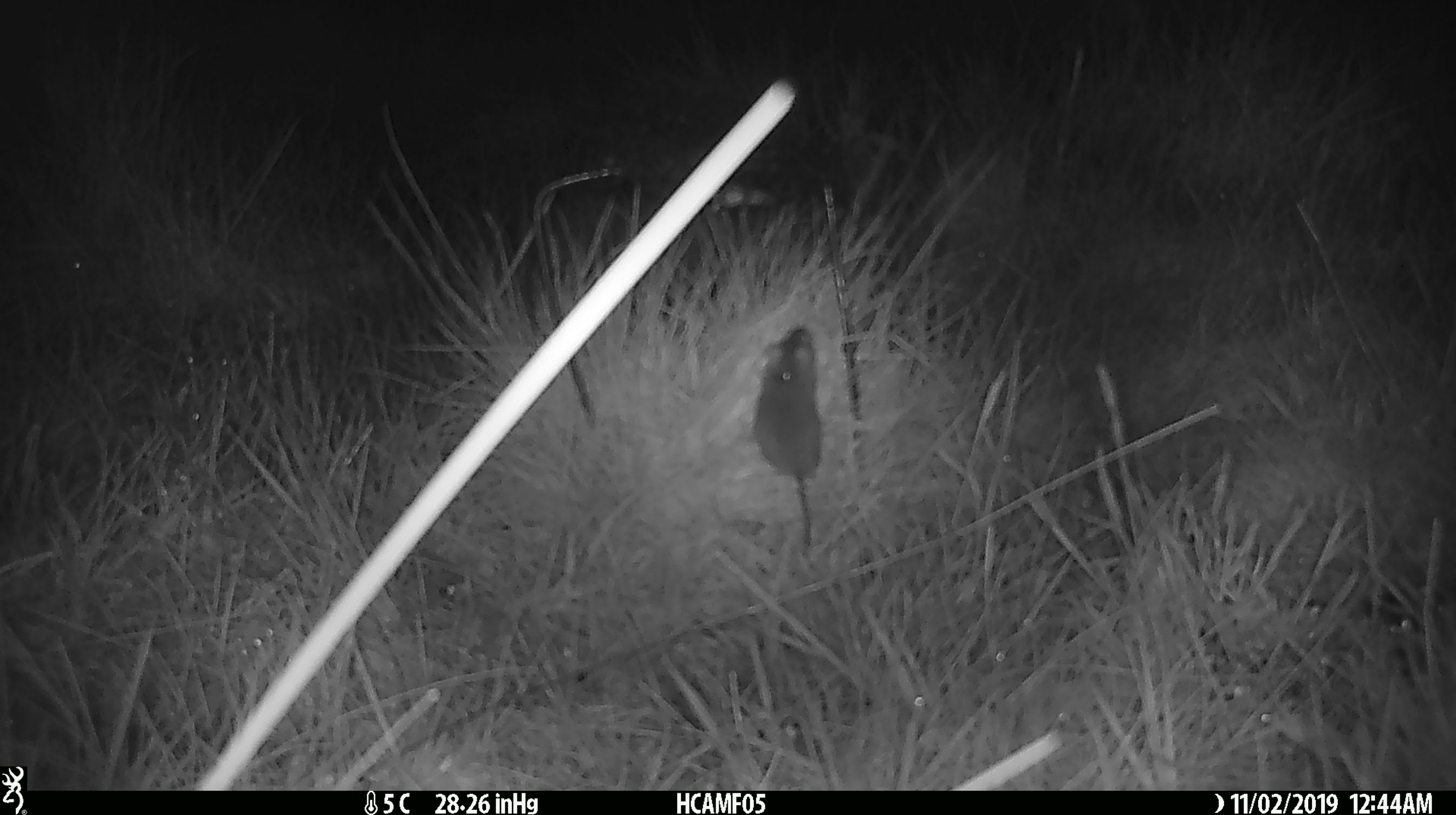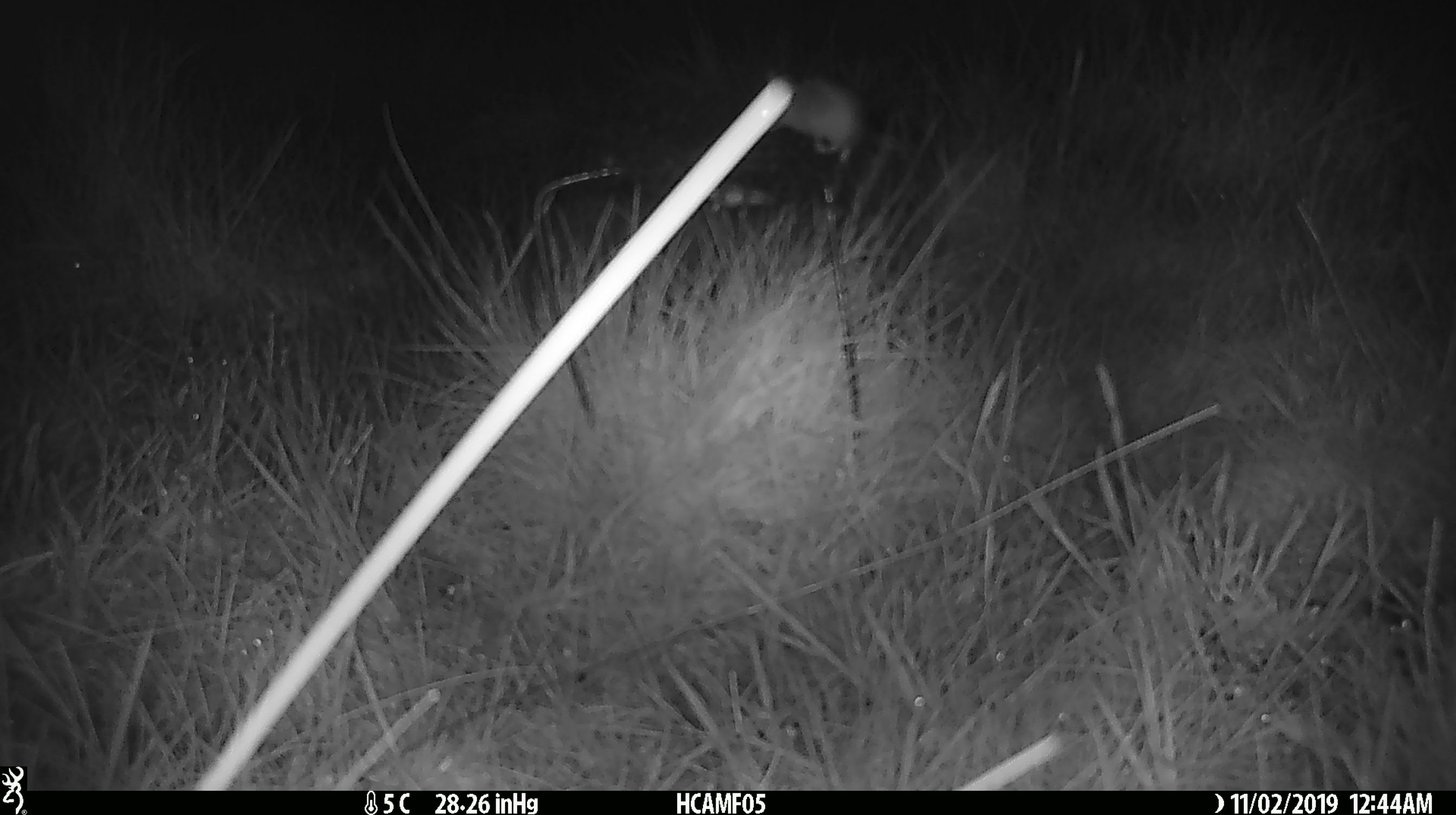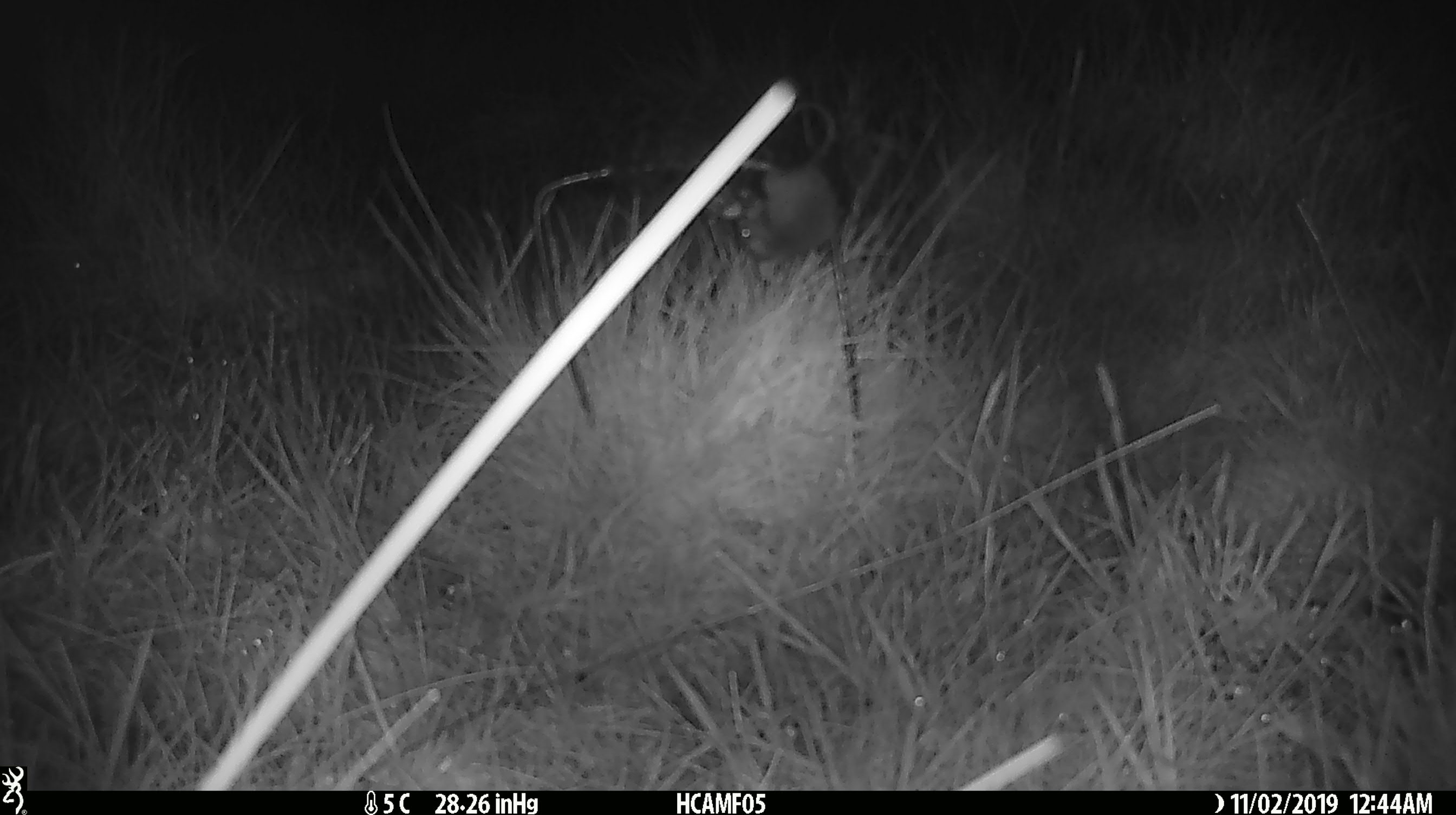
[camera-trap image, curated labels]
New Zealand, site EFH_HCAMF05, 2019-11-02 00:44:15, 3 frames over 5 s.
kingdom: Animalia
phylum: Chordata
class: Mammalia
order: Rodentia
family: Muridae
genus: Mus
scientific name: Mus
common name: mouse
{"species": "mouse (Mus)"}